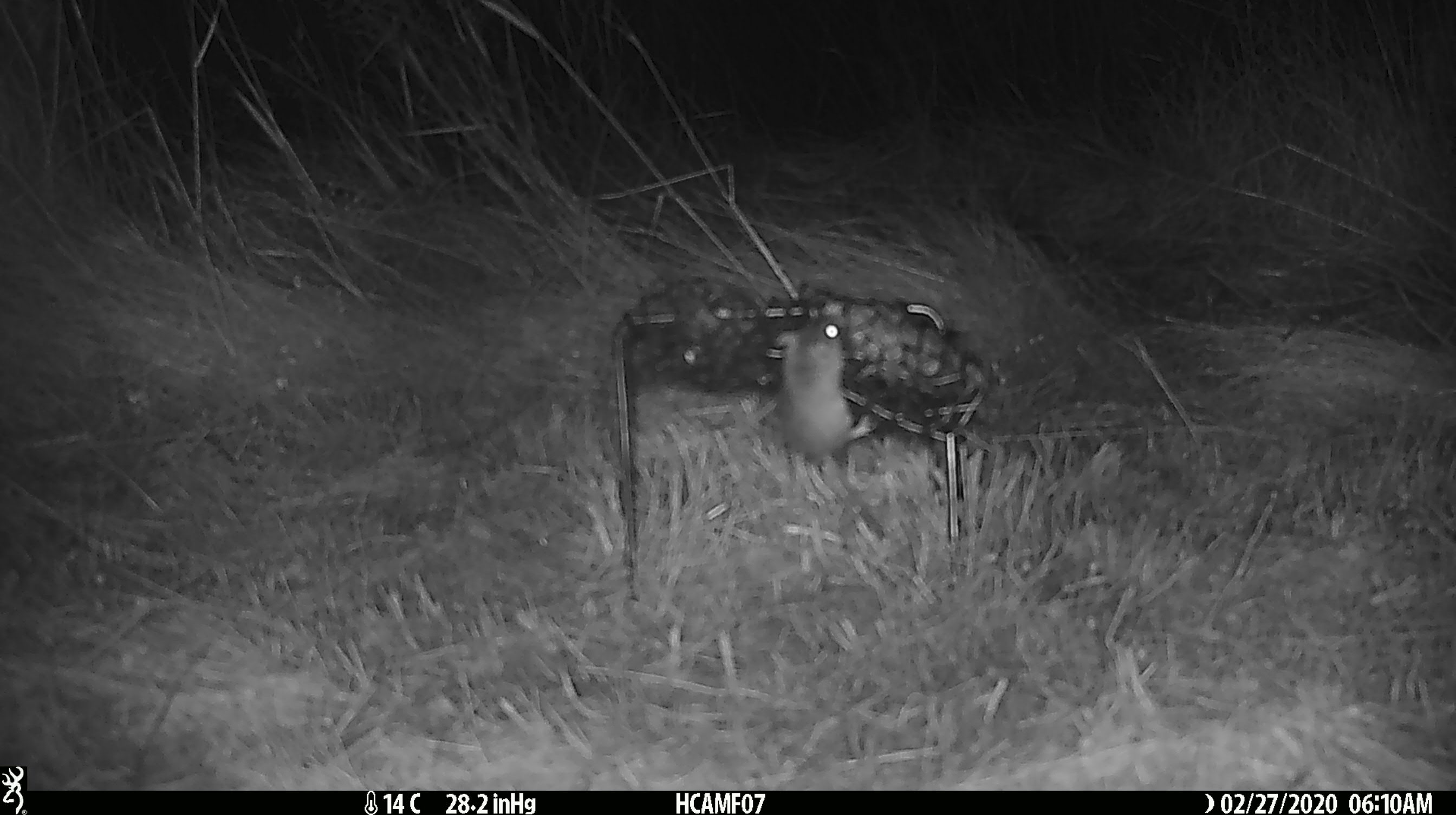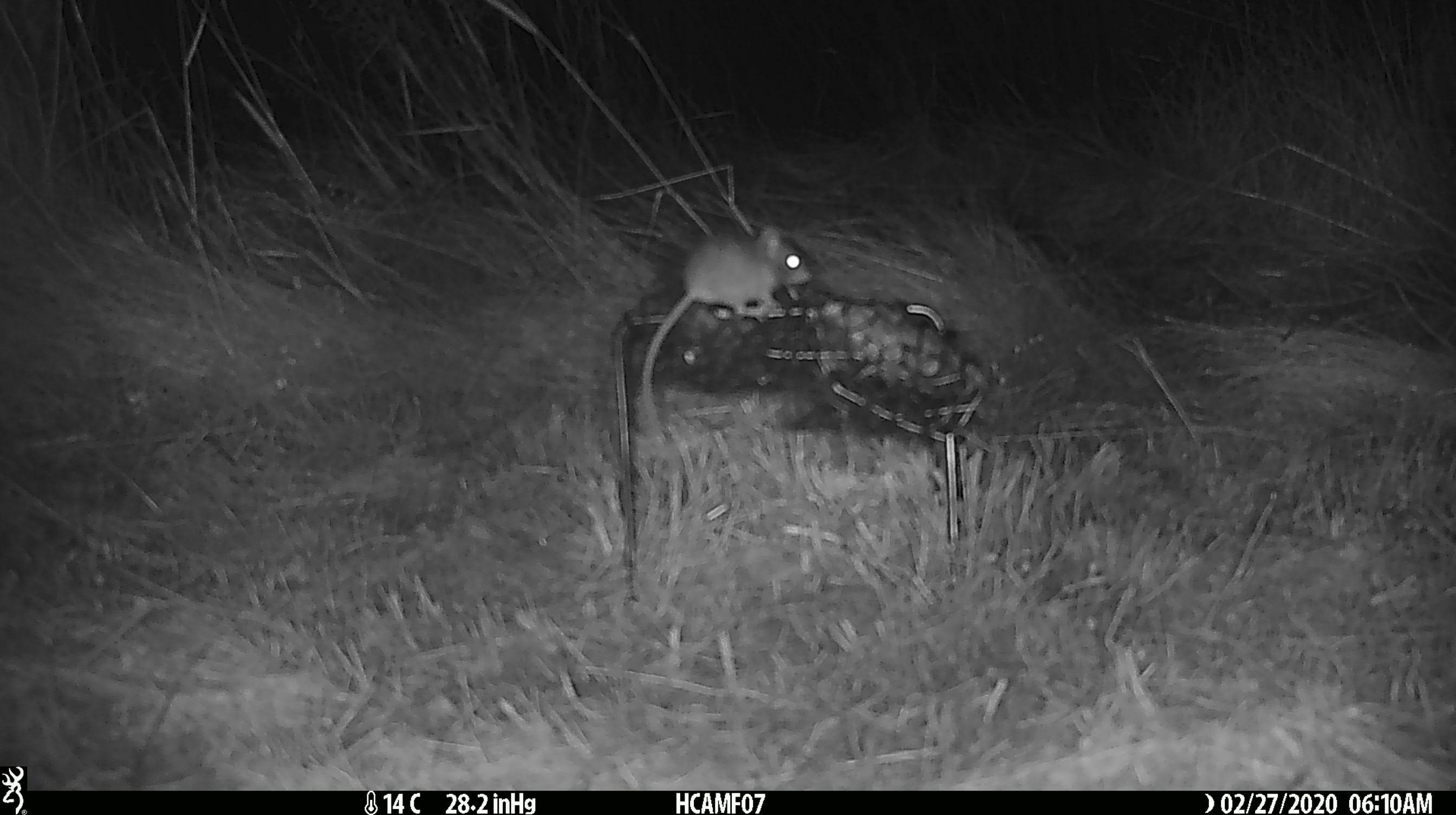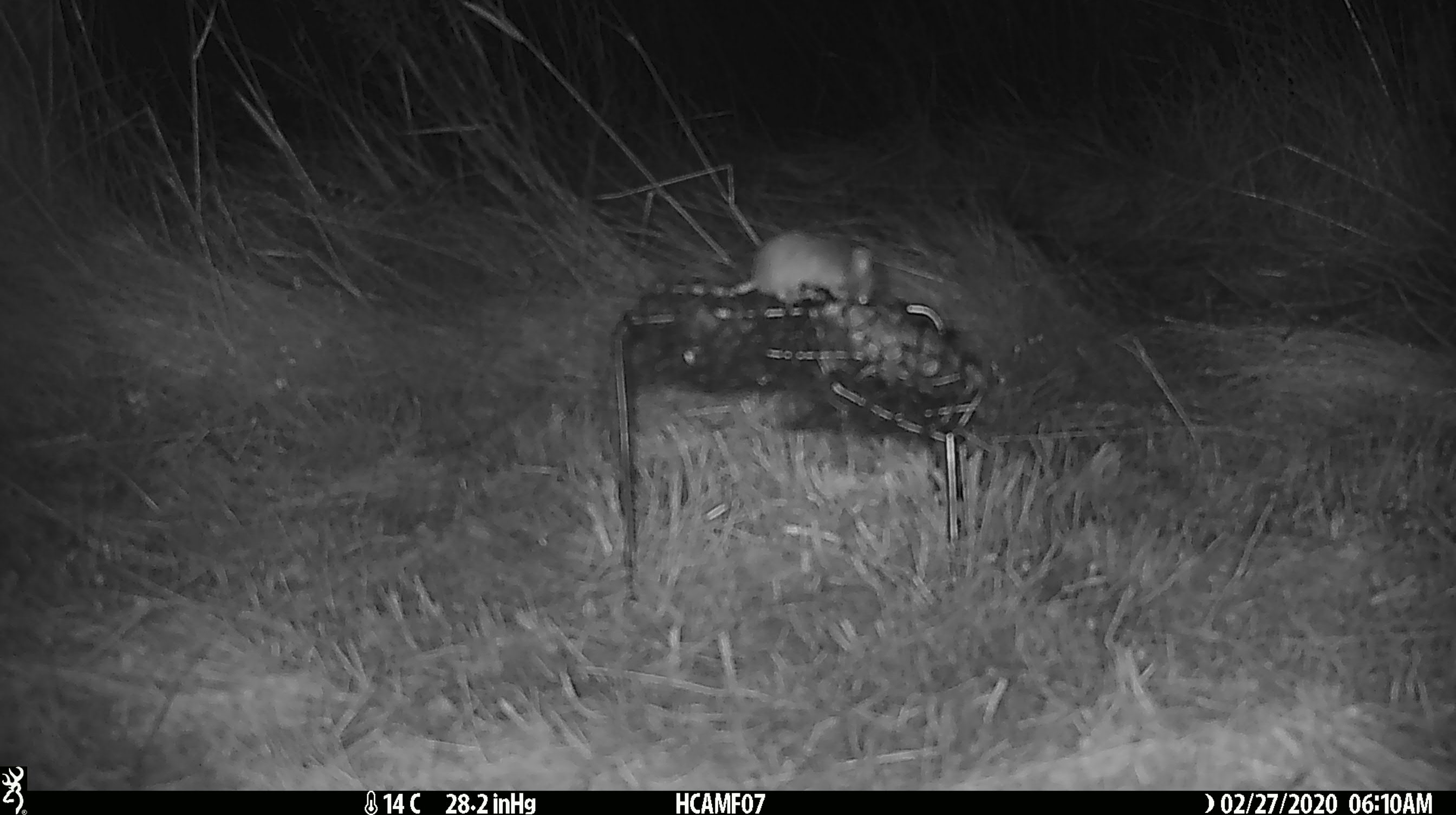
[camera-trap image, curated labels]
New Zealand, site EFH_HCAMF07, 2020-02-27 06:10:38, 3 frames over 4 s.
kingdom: Animalia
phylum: Chordata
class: Mammalia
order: Rodentia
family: Muridae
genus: Mus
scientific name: Mus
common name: mouse